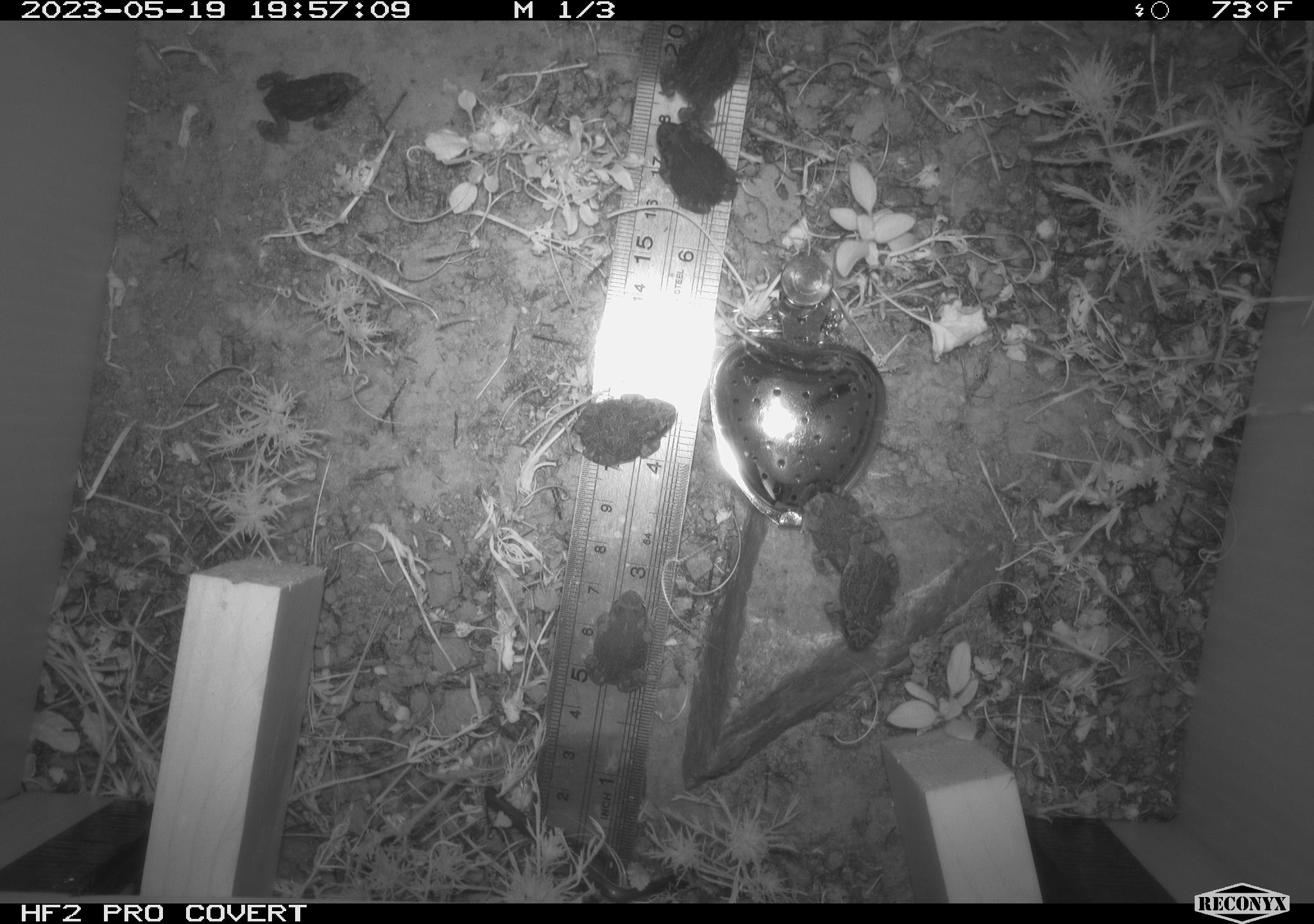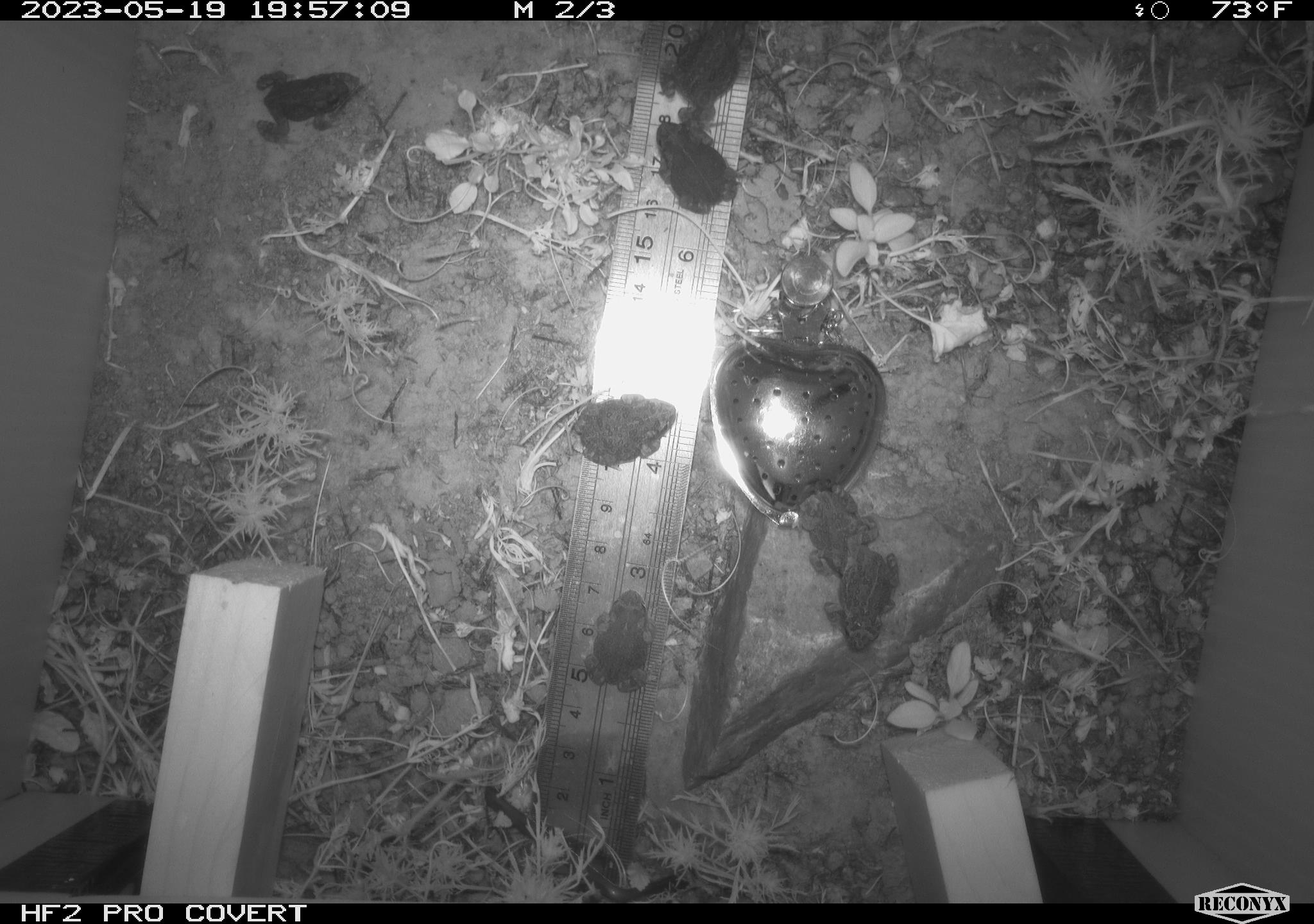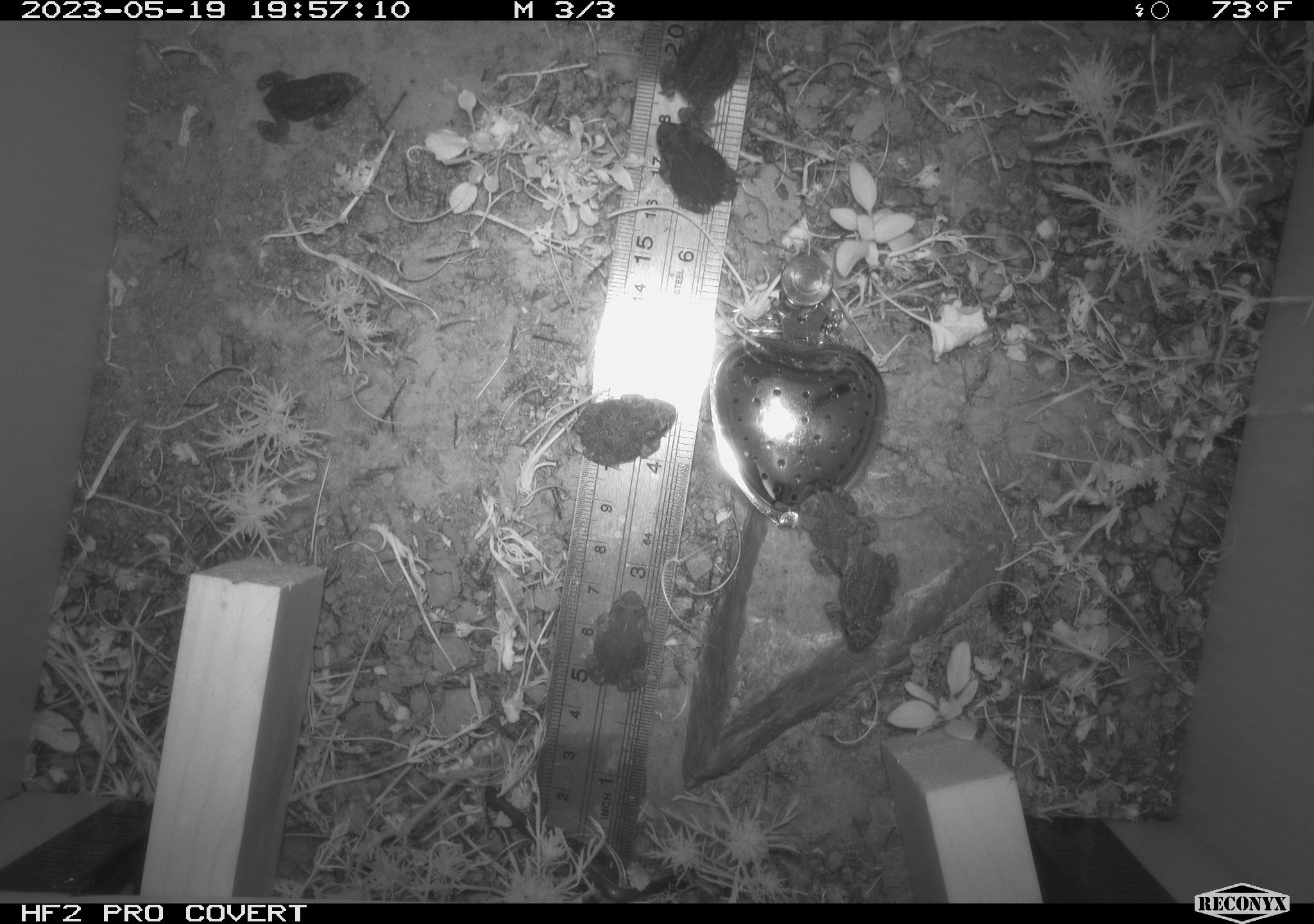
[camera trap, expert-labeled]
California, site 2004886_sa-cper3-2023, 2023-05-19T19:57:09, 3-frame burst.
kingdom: Animalia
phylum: Chordata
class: Amphibia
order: Anura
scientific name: Anura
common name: frogs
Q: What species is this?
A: Frogs (Anura).